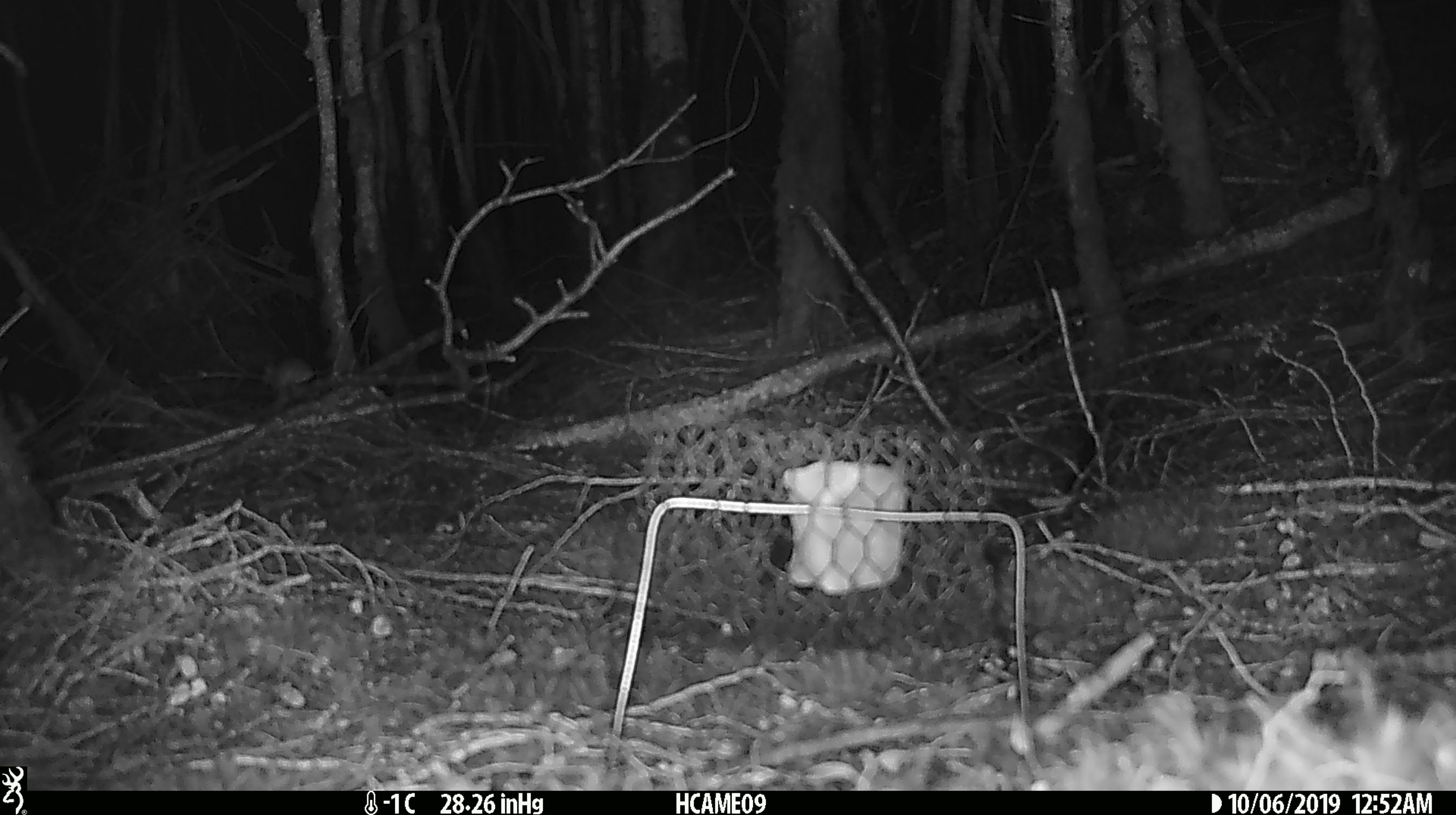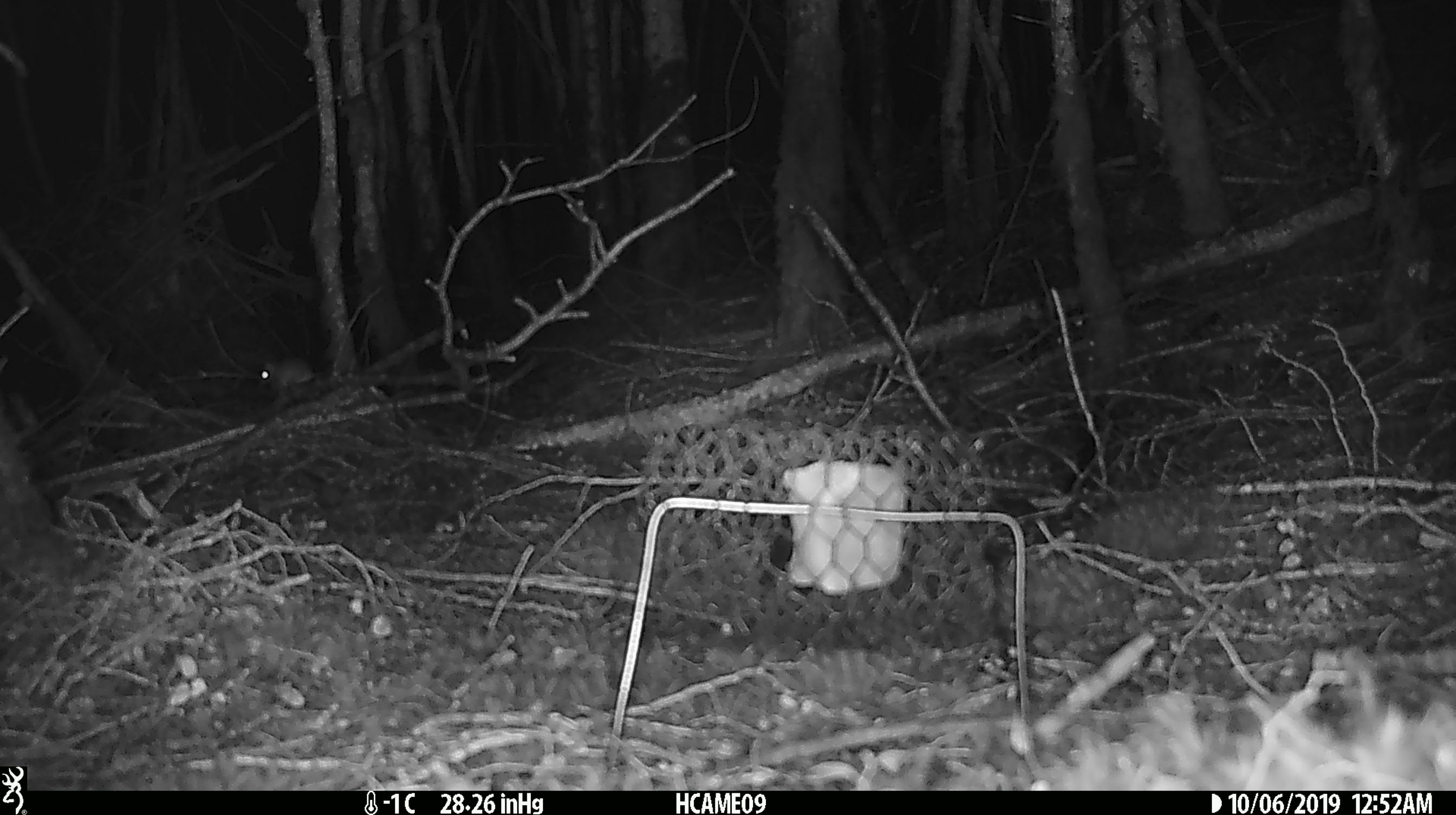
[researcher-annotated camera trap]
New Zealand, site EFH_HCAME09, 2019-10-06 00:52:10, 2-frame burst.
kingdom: Animalia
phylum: Chordata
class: Mammalia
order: Rodentia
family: Muridae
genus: Mus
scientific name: Mus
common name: mouse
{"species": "mouse (Mus)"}